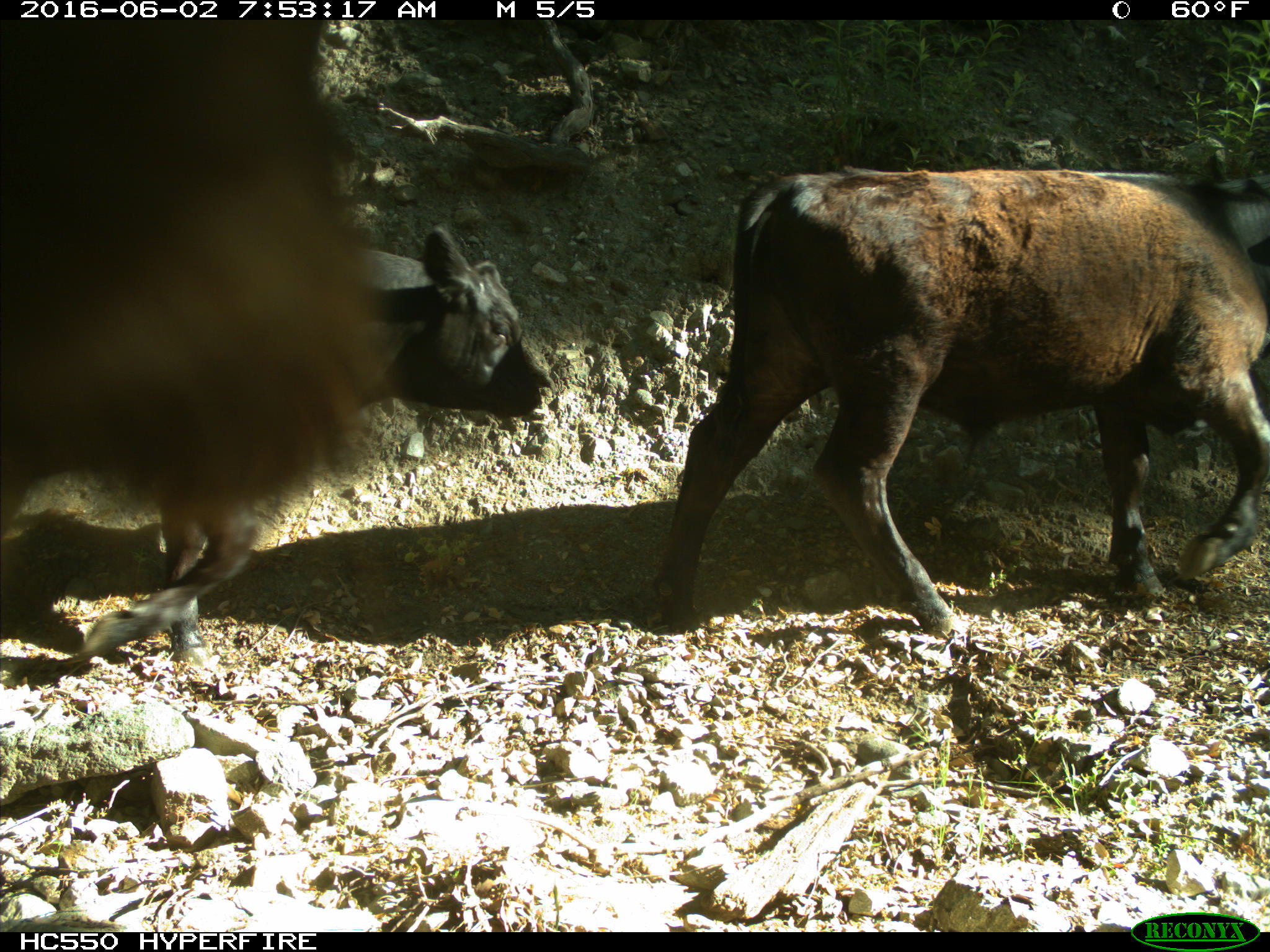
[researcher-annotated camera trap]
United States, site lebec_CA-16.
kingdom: Animalia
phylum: Chordata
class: Mammalia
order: Artiodactyla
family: Bovidae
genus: Bos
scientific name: Bos taurus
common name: domestic cow